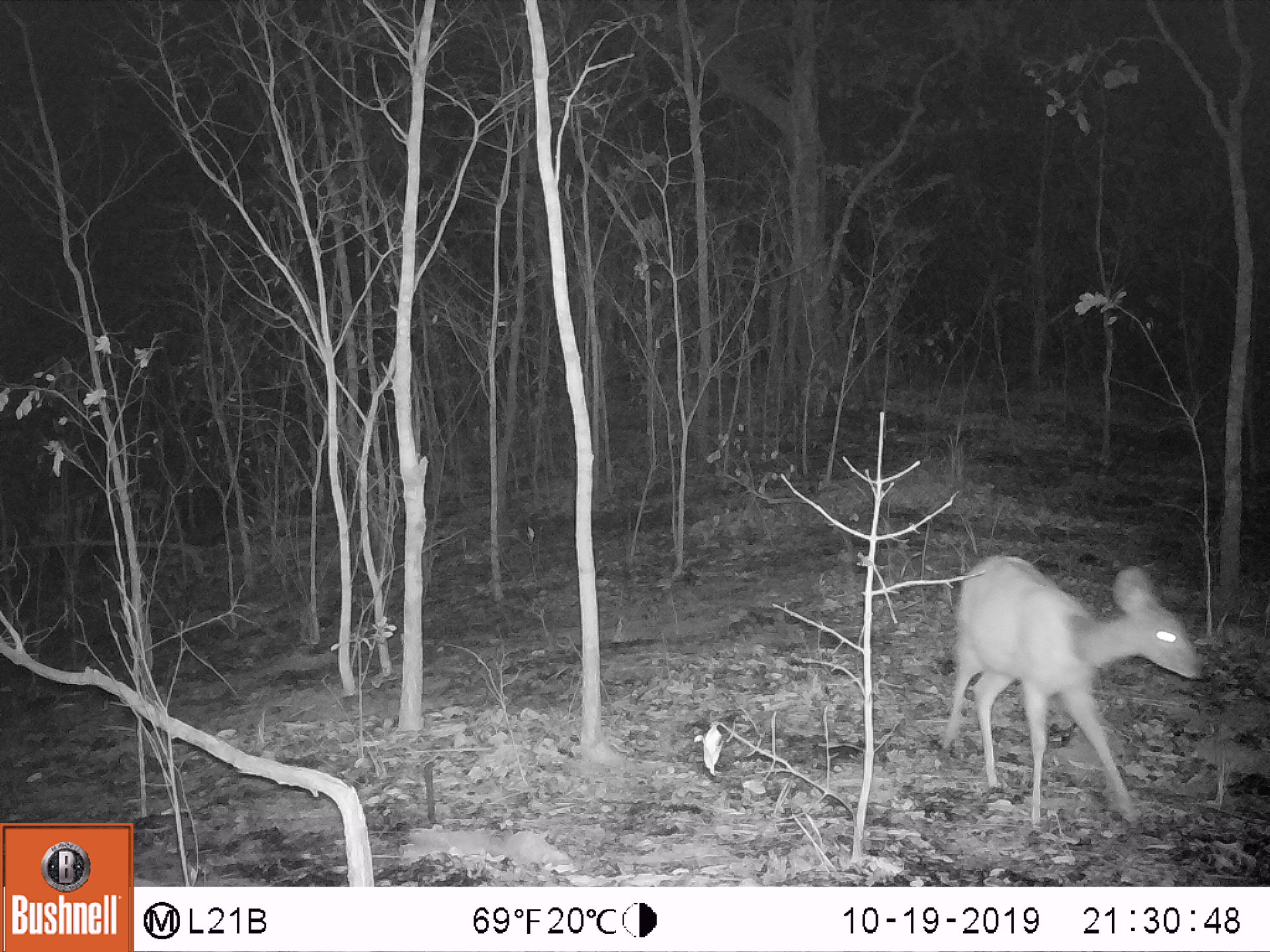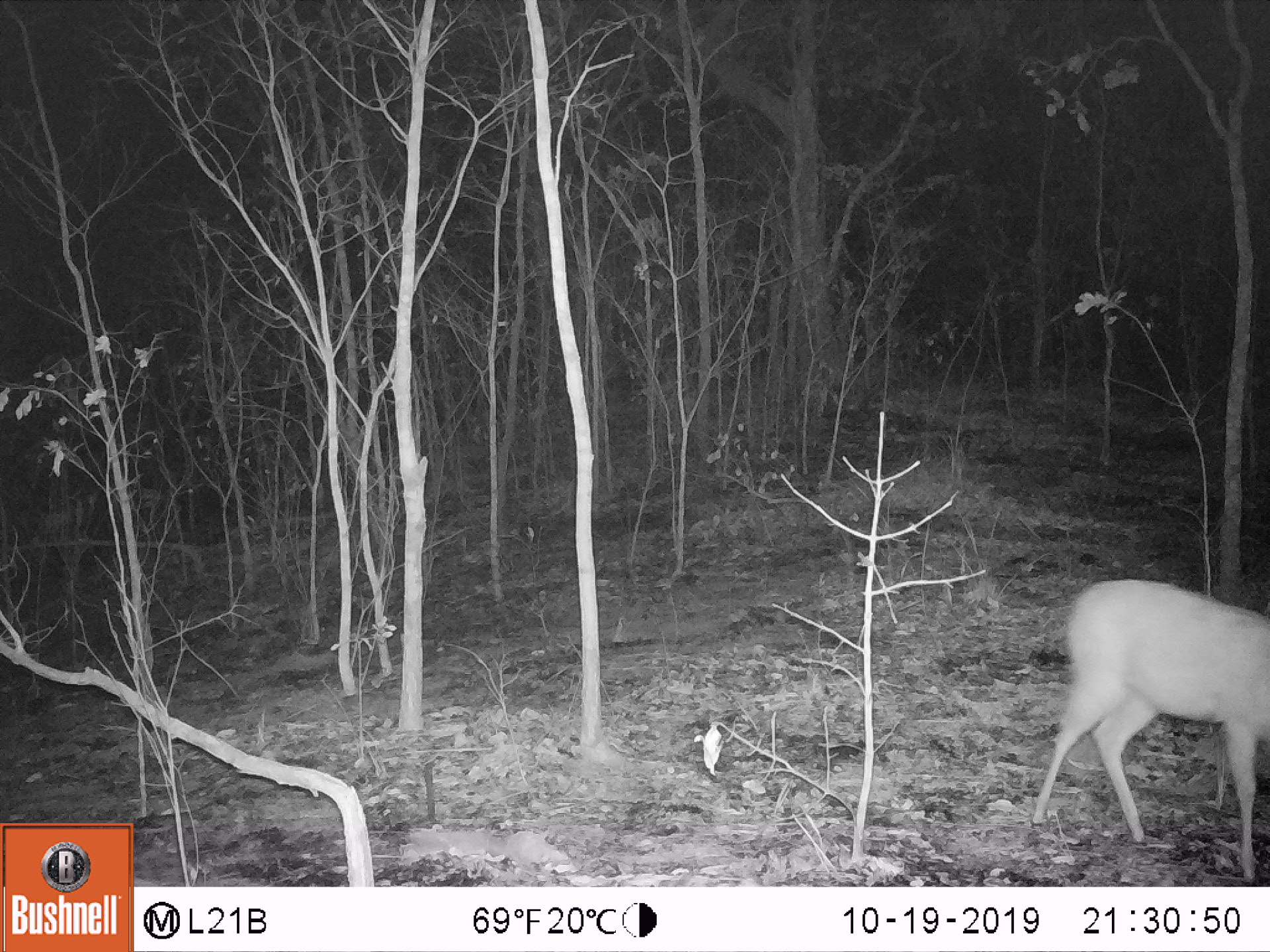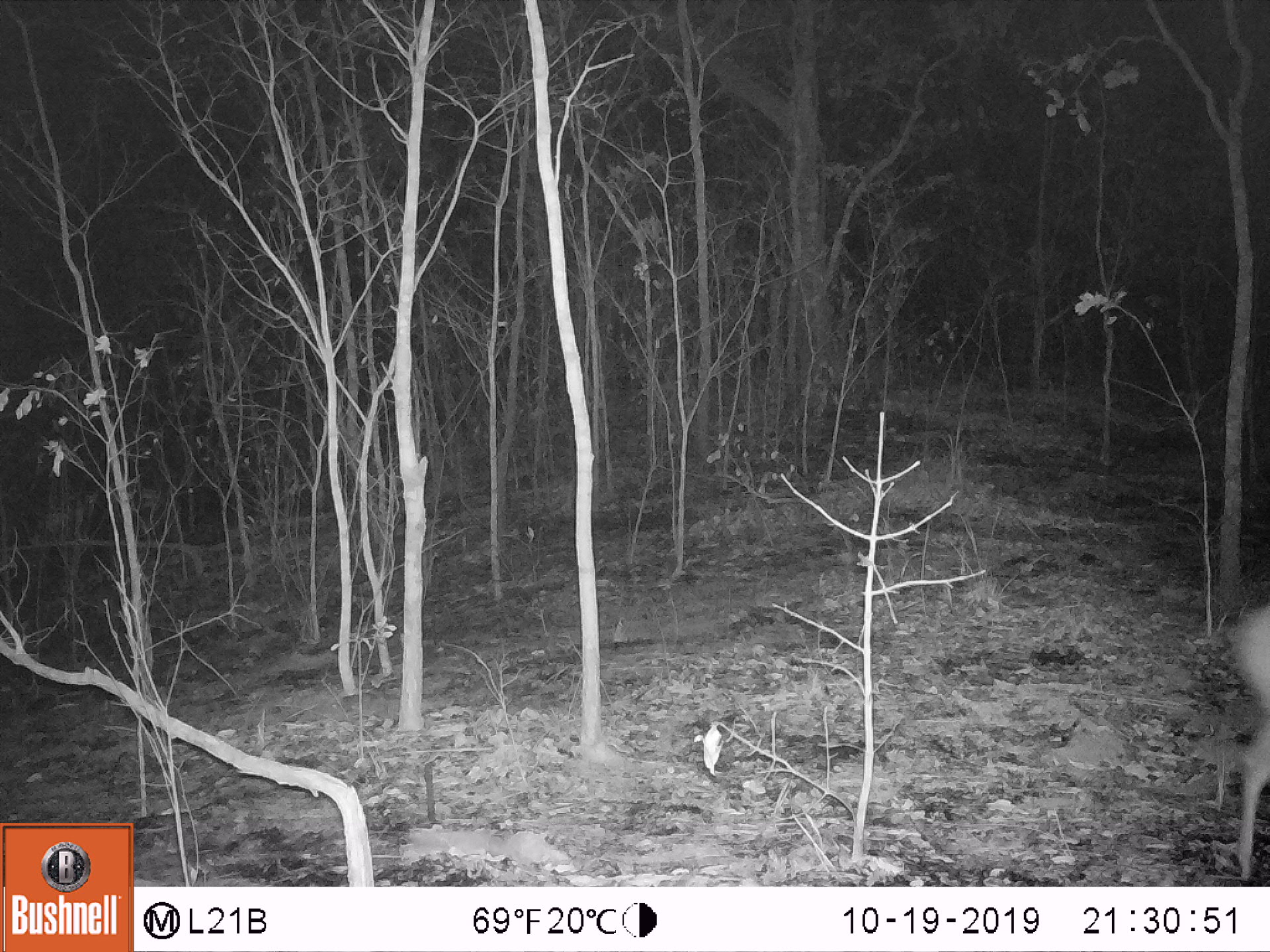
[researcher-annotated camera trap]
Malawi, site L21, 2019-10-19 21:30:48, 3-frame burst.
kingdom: Animalia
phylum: Chordata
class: Mammalia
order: Artiodactyla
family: Bovidae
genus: Tragelaphus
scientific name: Tragelaphus sylvaticus sylvaticus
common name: cape bushbuck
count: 1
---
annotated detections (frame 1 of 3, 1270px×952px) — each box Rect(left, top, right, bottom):
cape bushbuck: Rect(939, 550, 1201, 833)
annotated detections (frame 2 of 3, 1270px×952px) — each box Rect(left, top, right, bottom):
cape bushbuck: Rect(1032, 577, 1270, 873)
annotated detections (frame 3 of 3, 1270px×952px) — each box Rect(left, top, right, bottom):
cape bushbuck: Rect(1210, 583, 1265, 877)